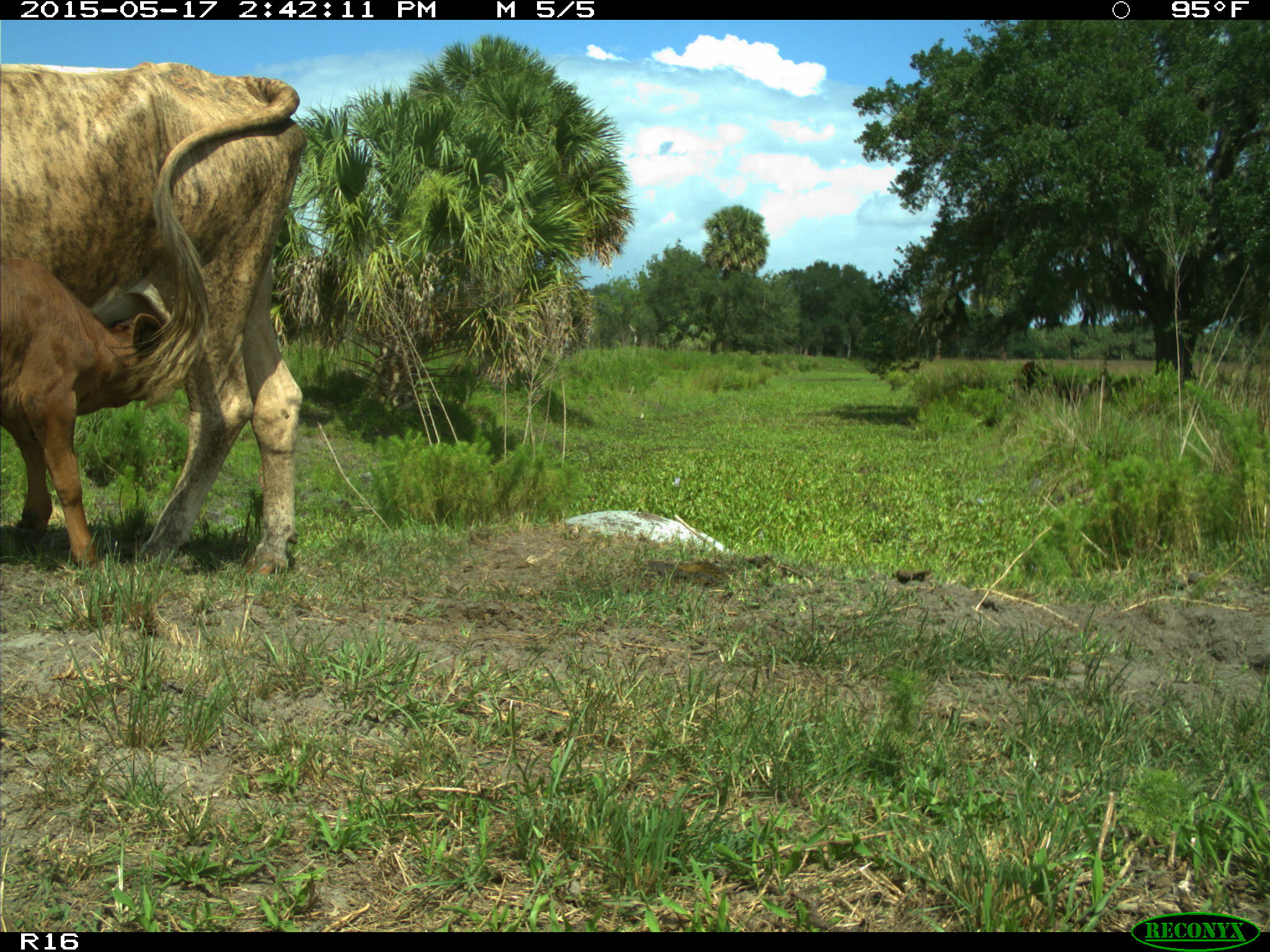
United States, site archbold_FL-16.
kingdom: Animalia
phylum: Chordata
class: Mammalia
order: Artiodactyla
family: Bovidae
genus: Bos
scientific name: Bos taurus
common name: domestic cow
Bos taurus (domestic cow).